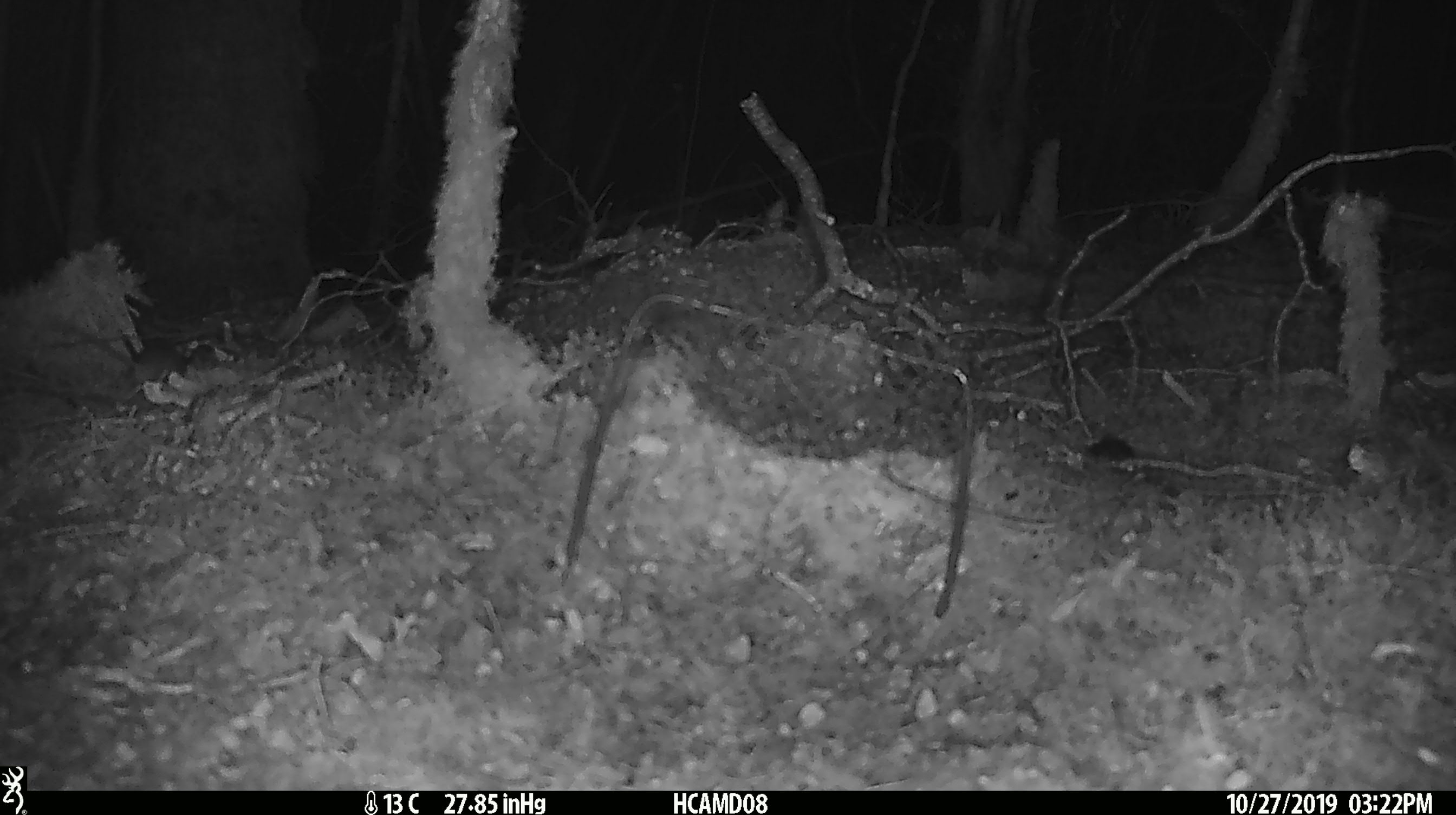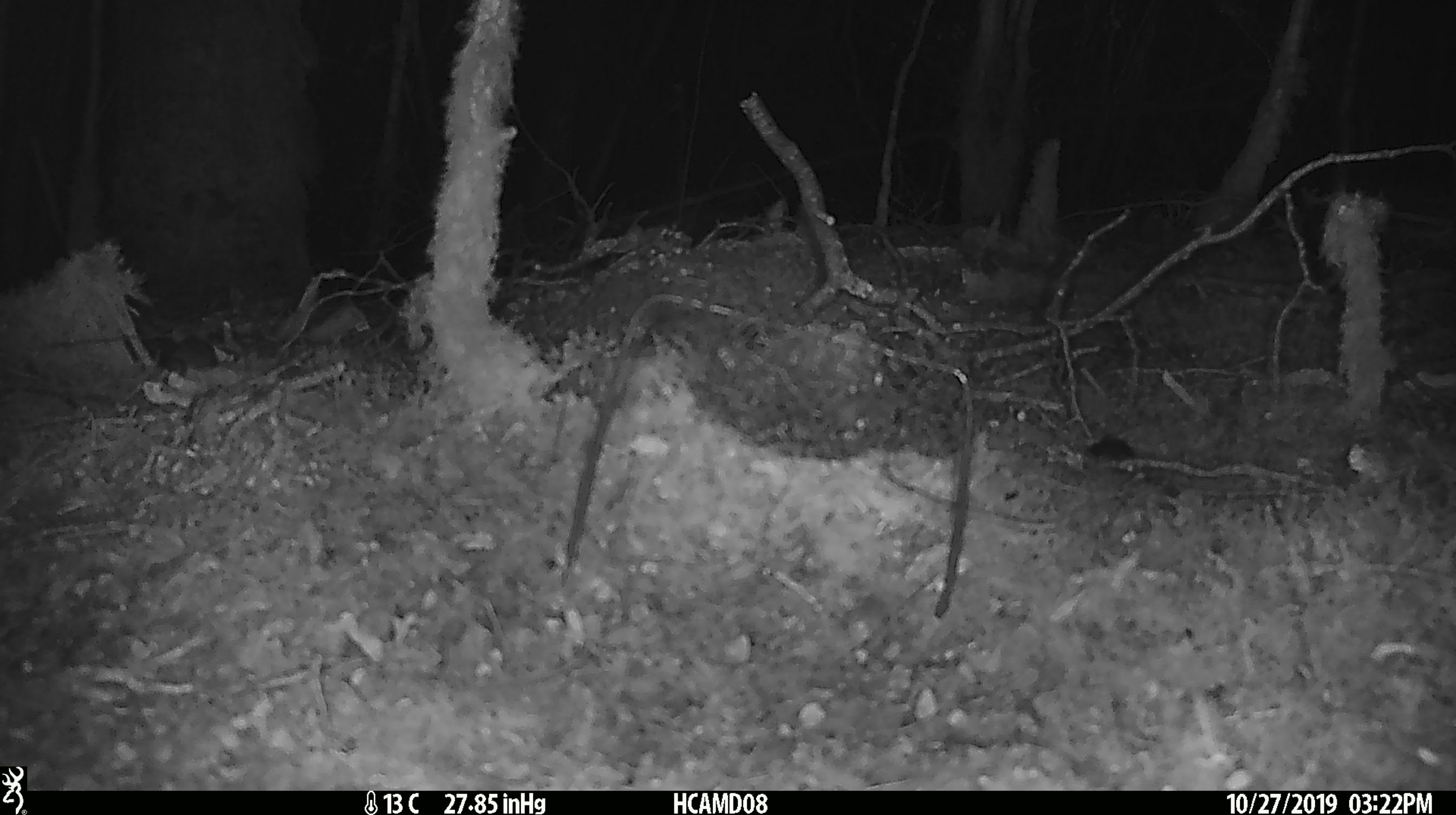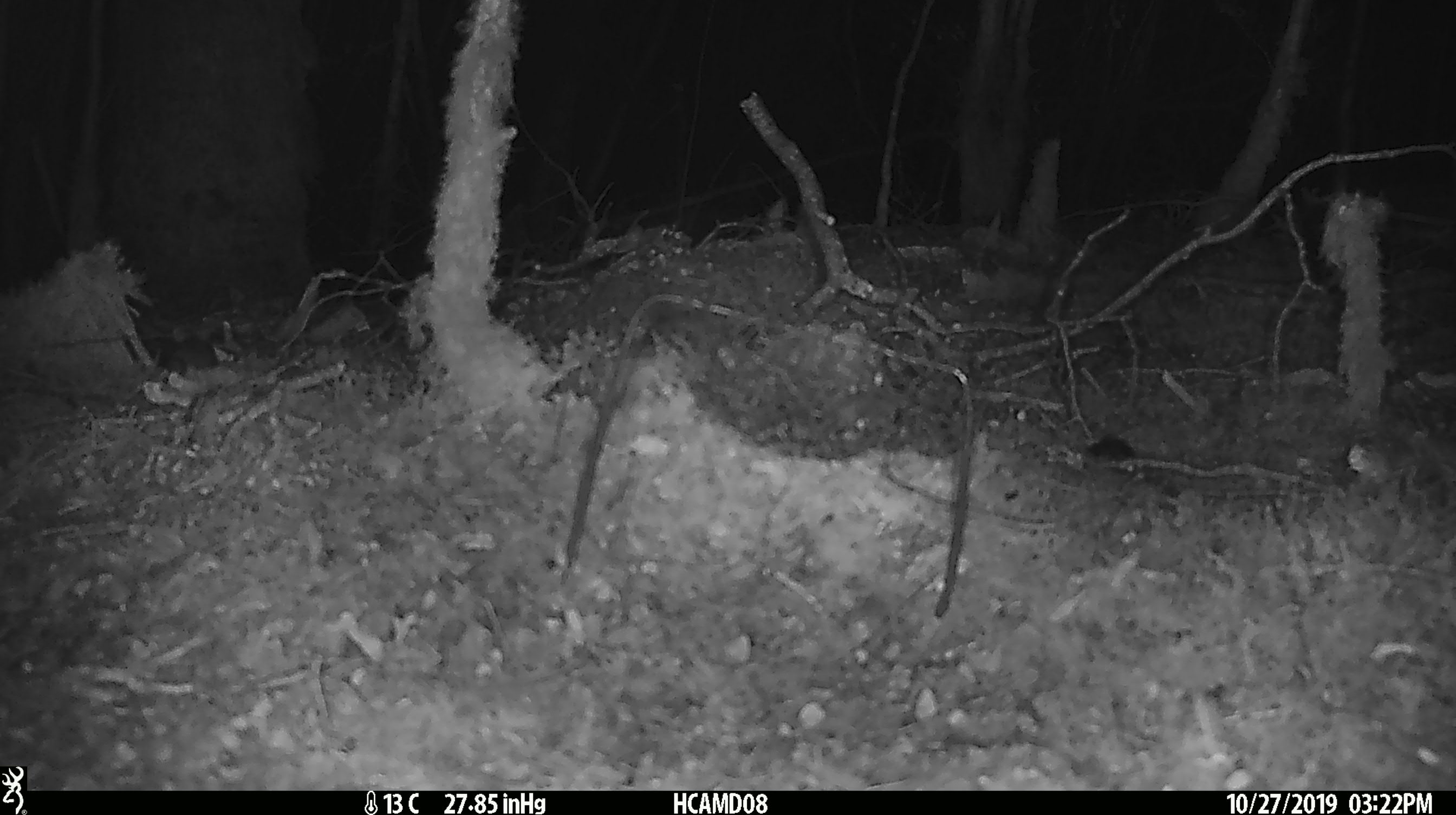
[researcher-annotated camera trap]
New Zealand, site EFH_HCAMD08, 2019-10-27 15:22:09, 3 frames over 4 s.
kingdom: Animalia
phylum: Chordata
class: Mammalia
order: Rodentia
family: Muridae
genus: Mus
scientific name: Mus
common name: mouse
Mouse (Mus).